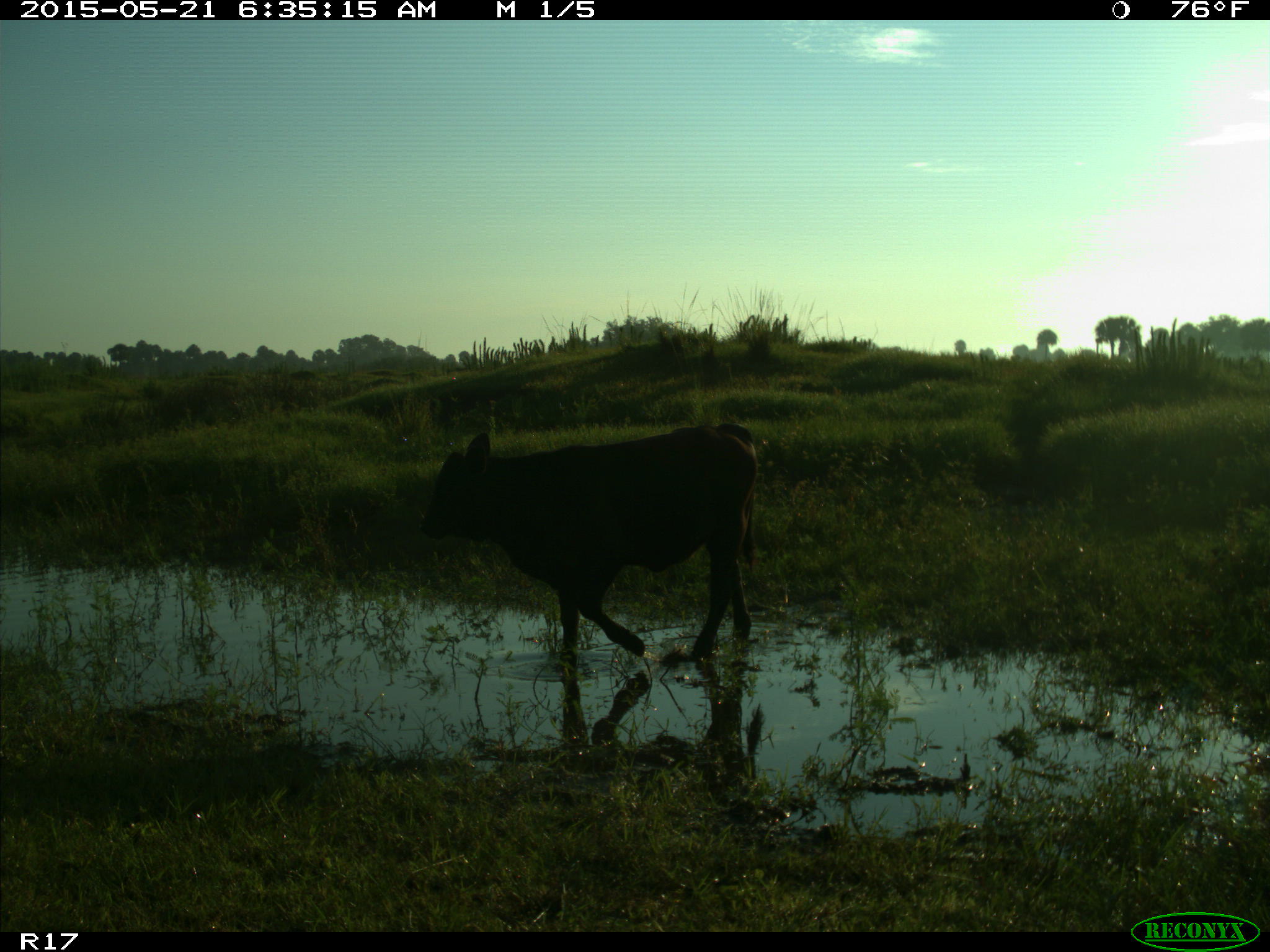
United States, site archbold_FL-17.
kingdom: Animalia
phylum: Chordata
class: Mammalia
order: Artiodactyla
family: Bovidae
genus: Bos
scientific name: Bos taurus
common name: domestic cow